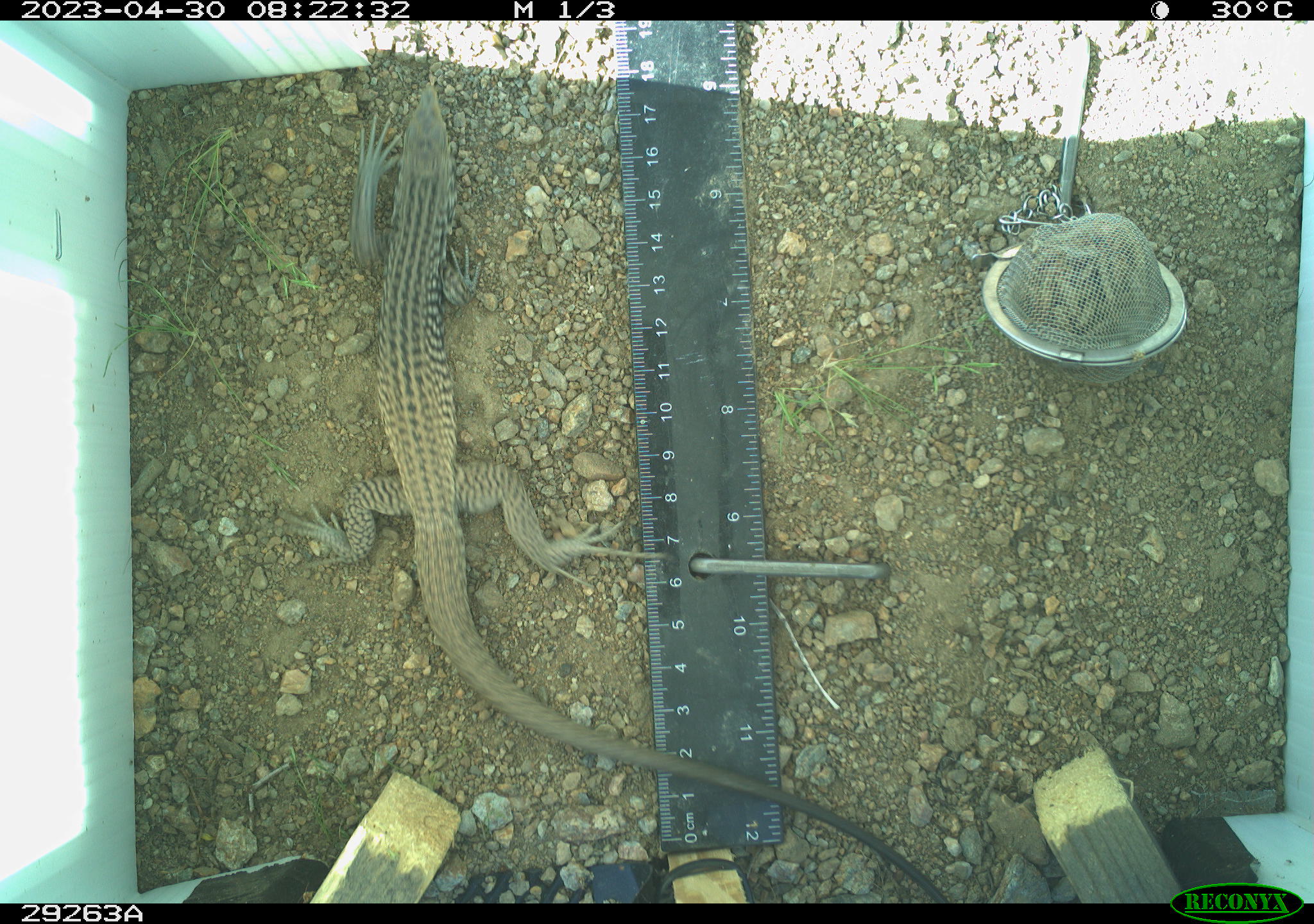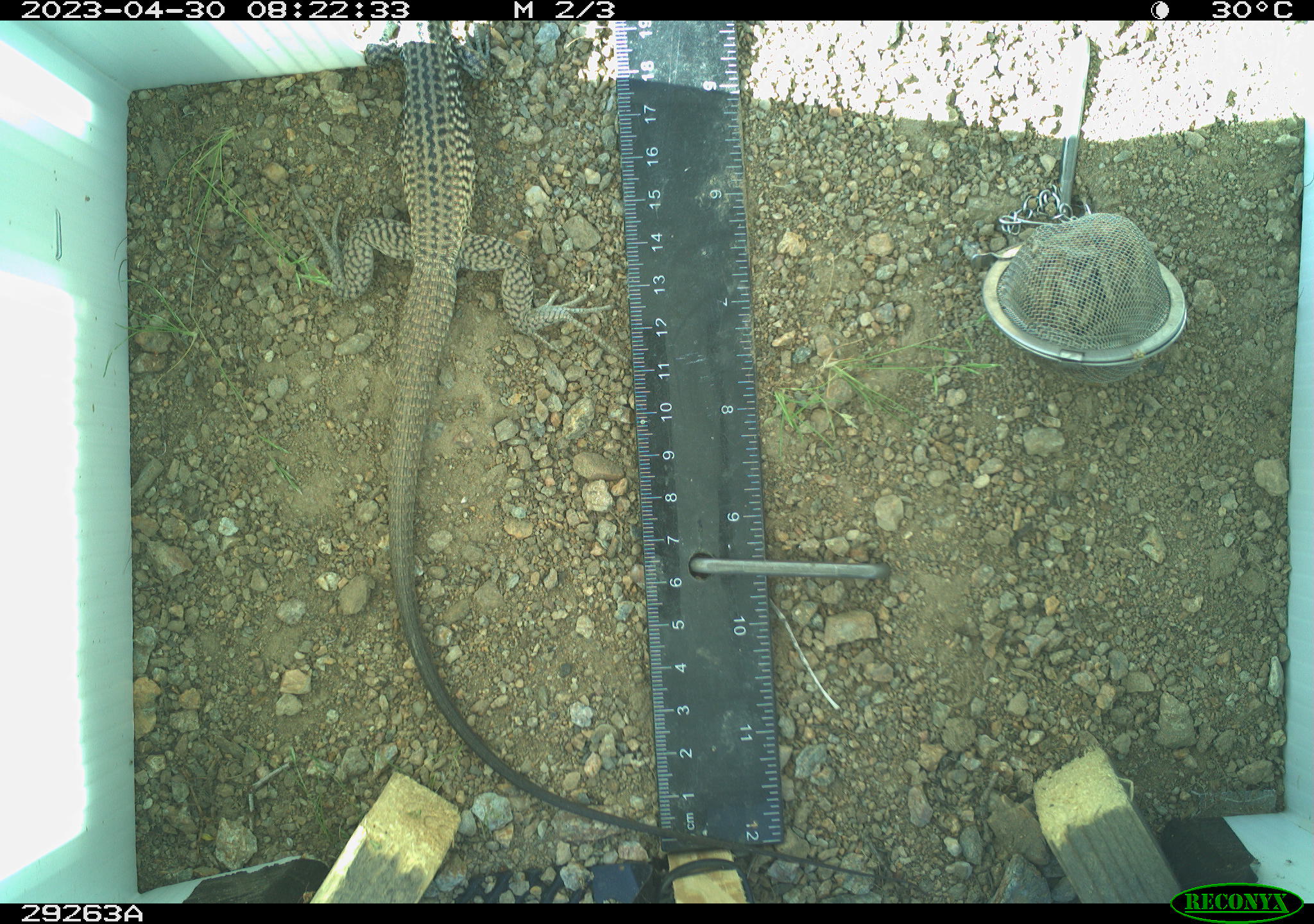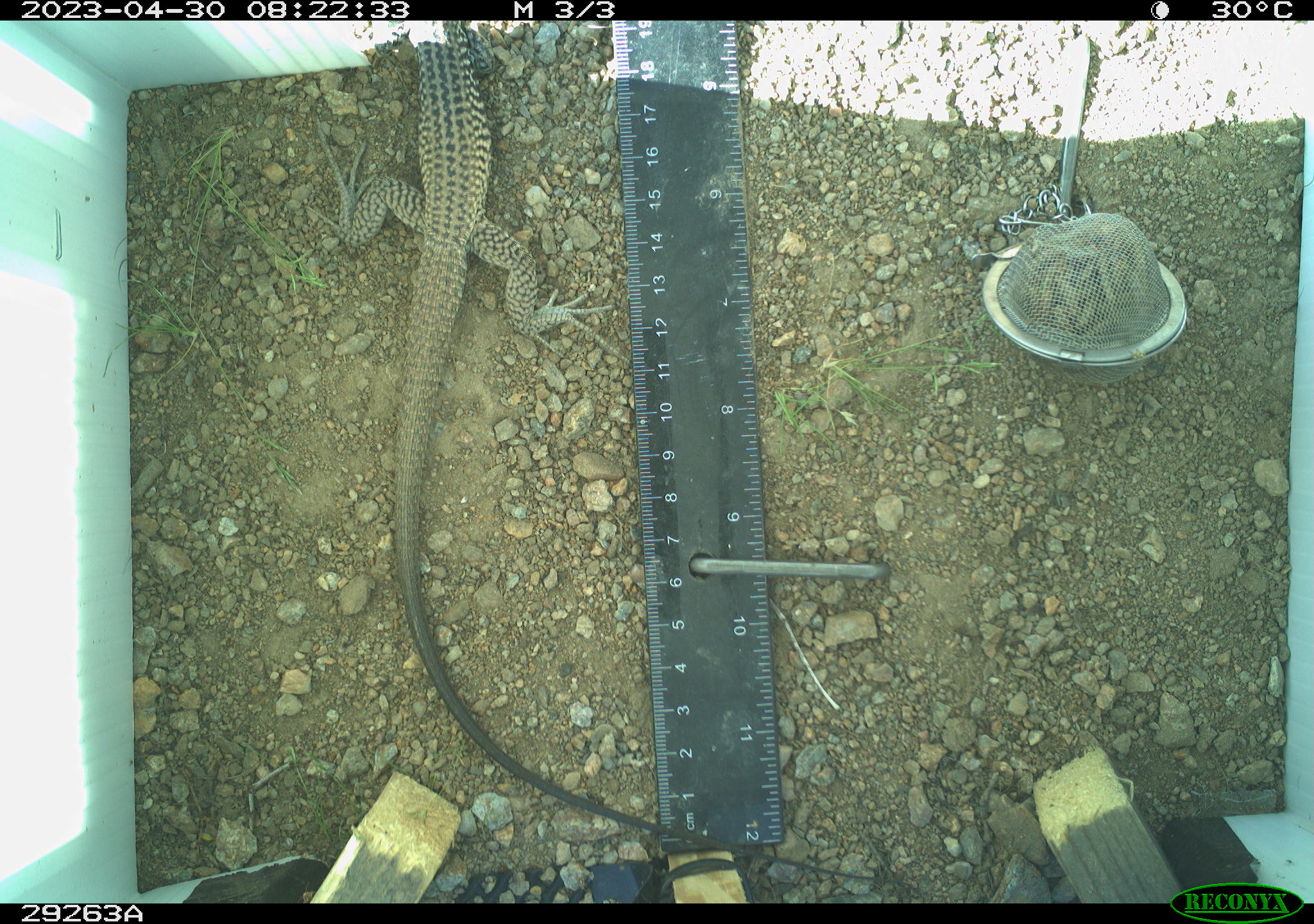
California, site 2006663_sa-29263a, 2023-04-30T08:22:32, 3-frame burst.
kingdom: Animalia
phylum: Chordata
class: Reptilia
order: Squamata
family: Teiidae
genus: Aspidoscelis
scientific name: Aspidoscelis tigris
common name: western whiptail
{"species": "western whiptail (Aspidoscelis tigris)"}